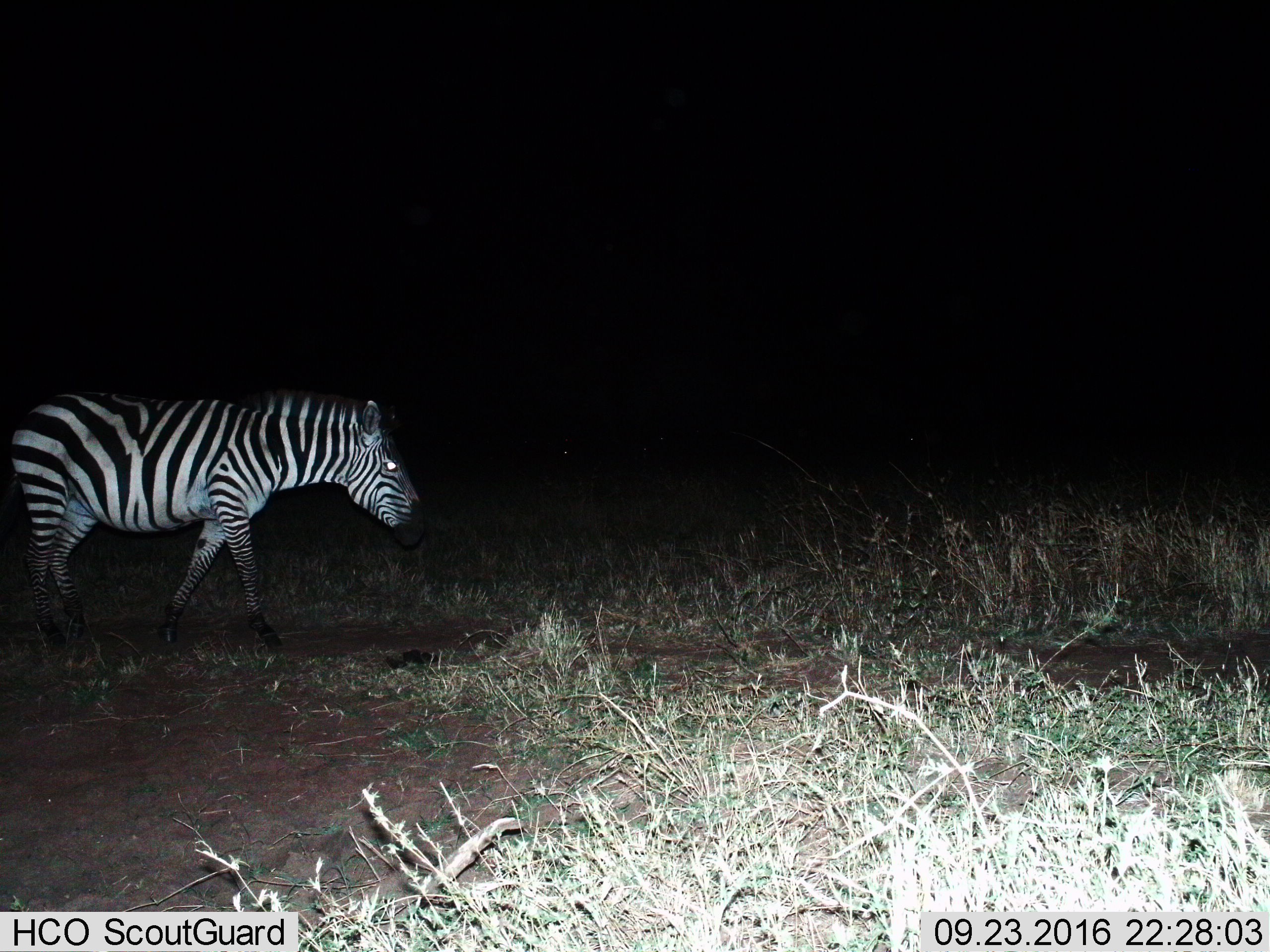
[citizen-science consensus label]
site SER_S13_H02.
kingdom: Animalia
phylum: Chordata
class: Mammalia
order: Perissodactyla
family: Equidae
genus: Equus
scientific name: Equus quagga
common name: plains zebra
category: zebraplains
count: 1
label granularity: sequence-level